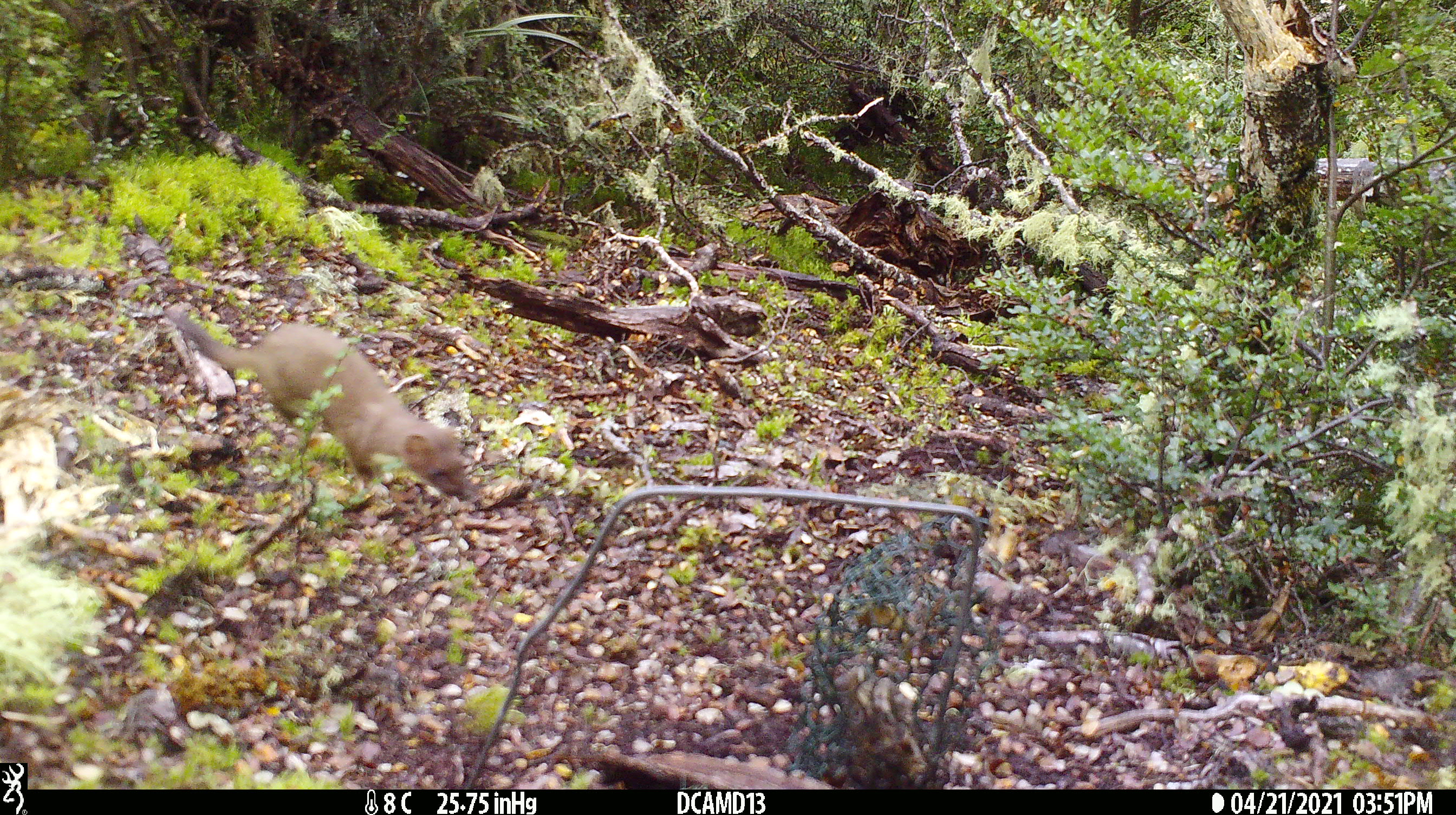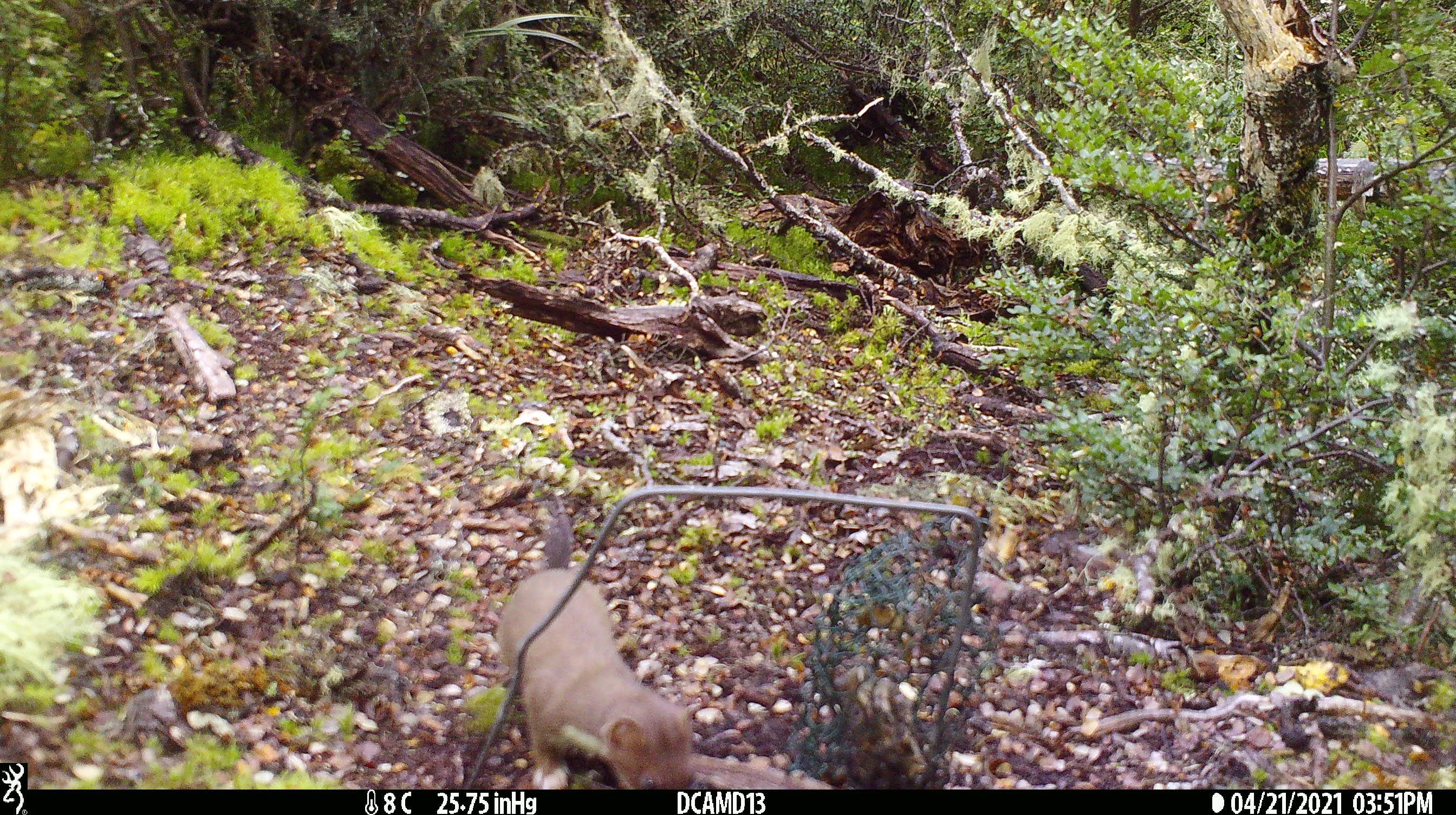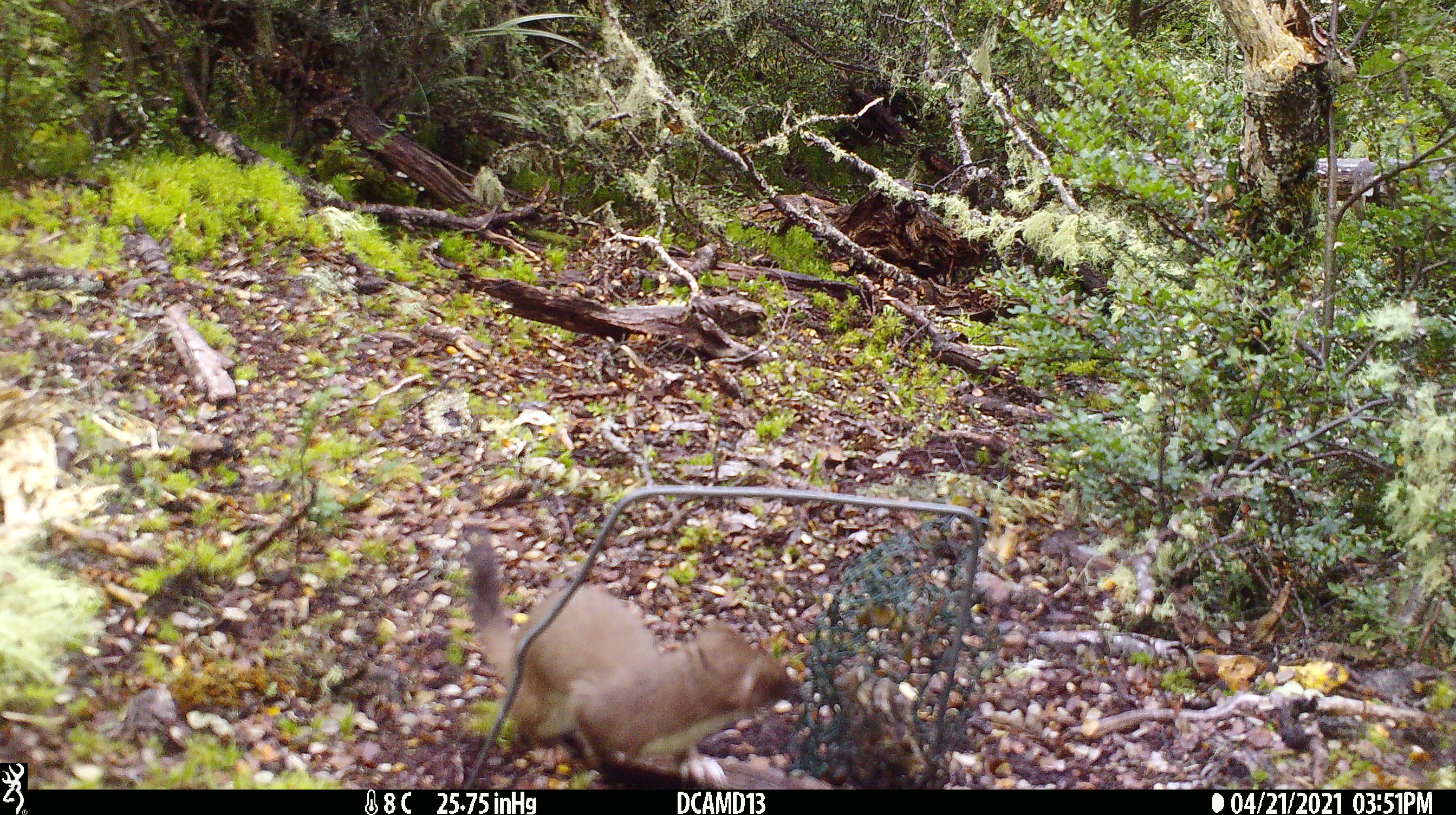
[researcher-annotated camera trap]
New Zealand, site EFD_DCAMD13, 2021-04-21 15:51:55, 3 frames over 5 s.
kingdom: Animalia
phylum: Chordata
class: Mammalia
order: Carnivora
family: Mustelidae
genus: Mustela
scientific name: Mustela erminea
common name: stoat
Stoat (Mustela erminea).